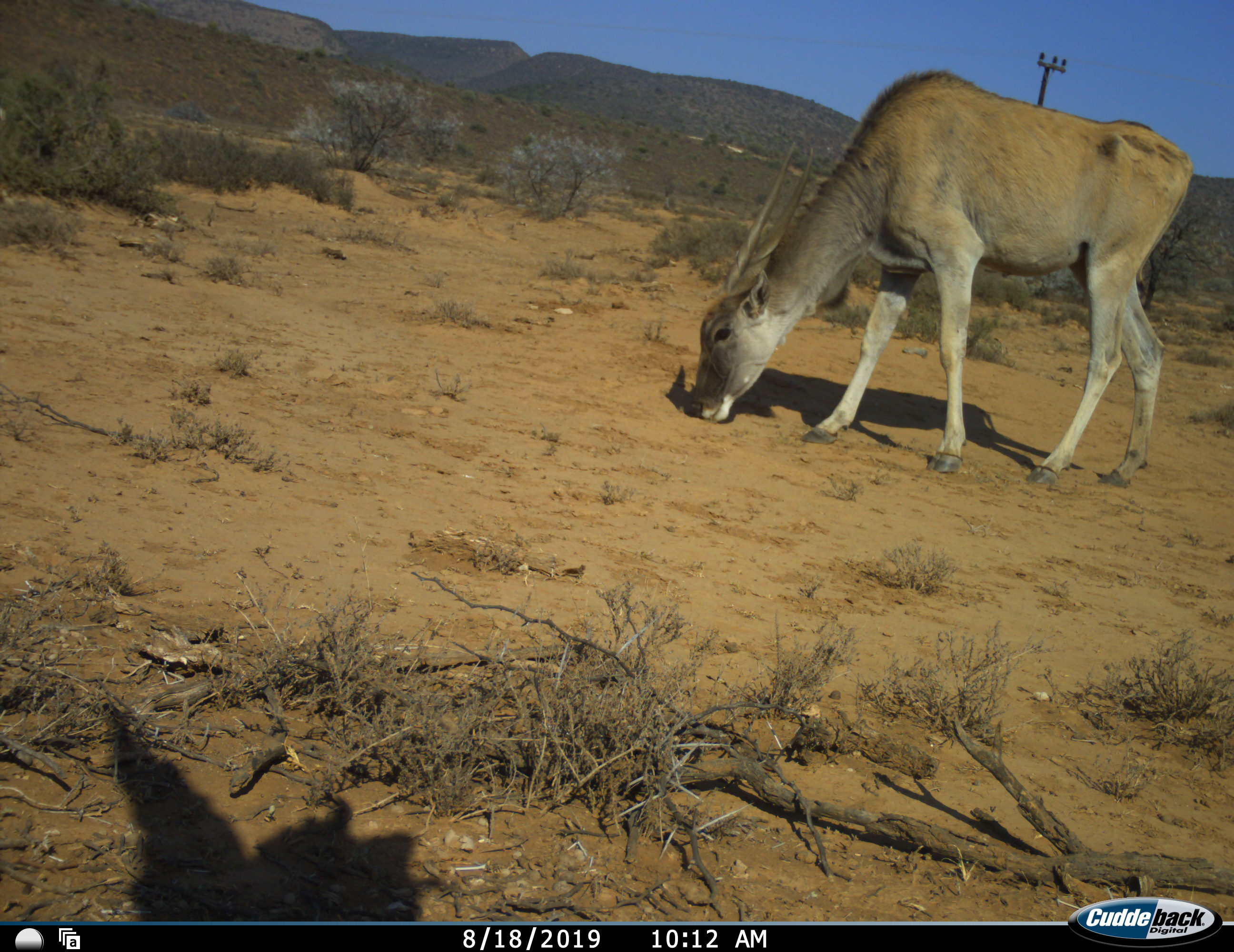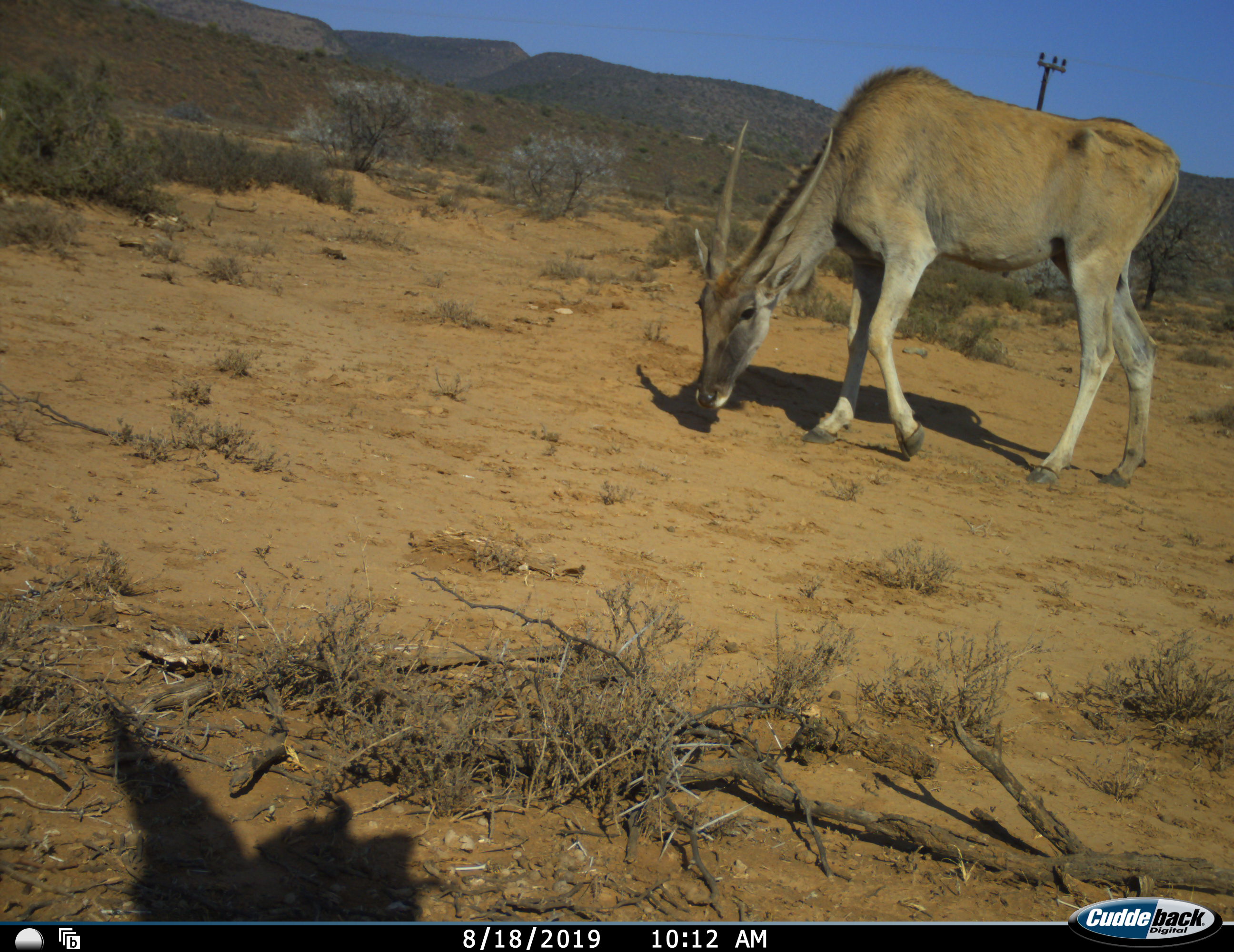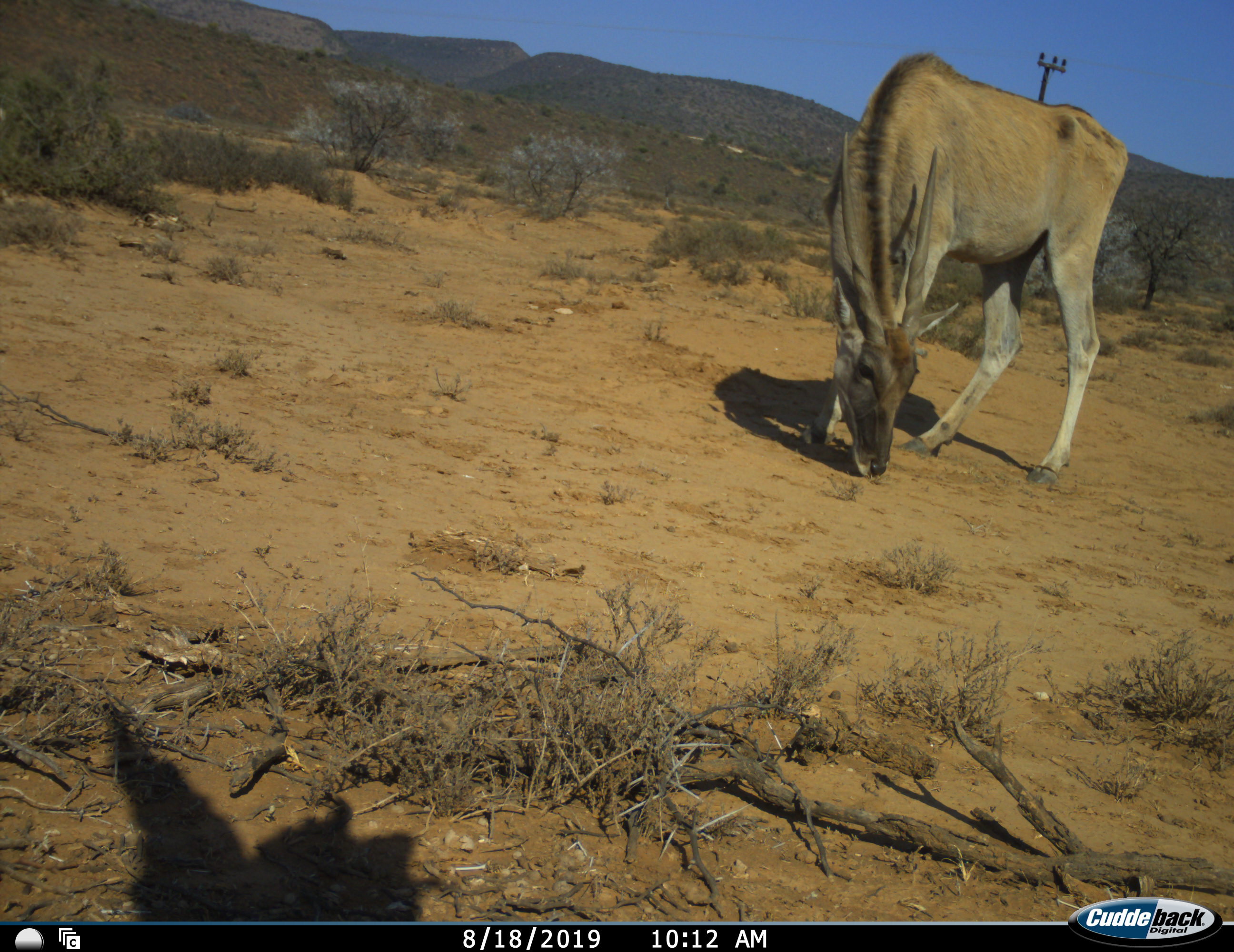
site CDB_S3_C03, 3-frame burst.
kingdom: Animalia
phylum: Chordata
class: Mammalia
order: Artiodactyla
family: Bovidae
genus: Tragelaphus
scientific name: Tragelaphus oryx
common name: eland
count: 1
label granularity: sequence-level